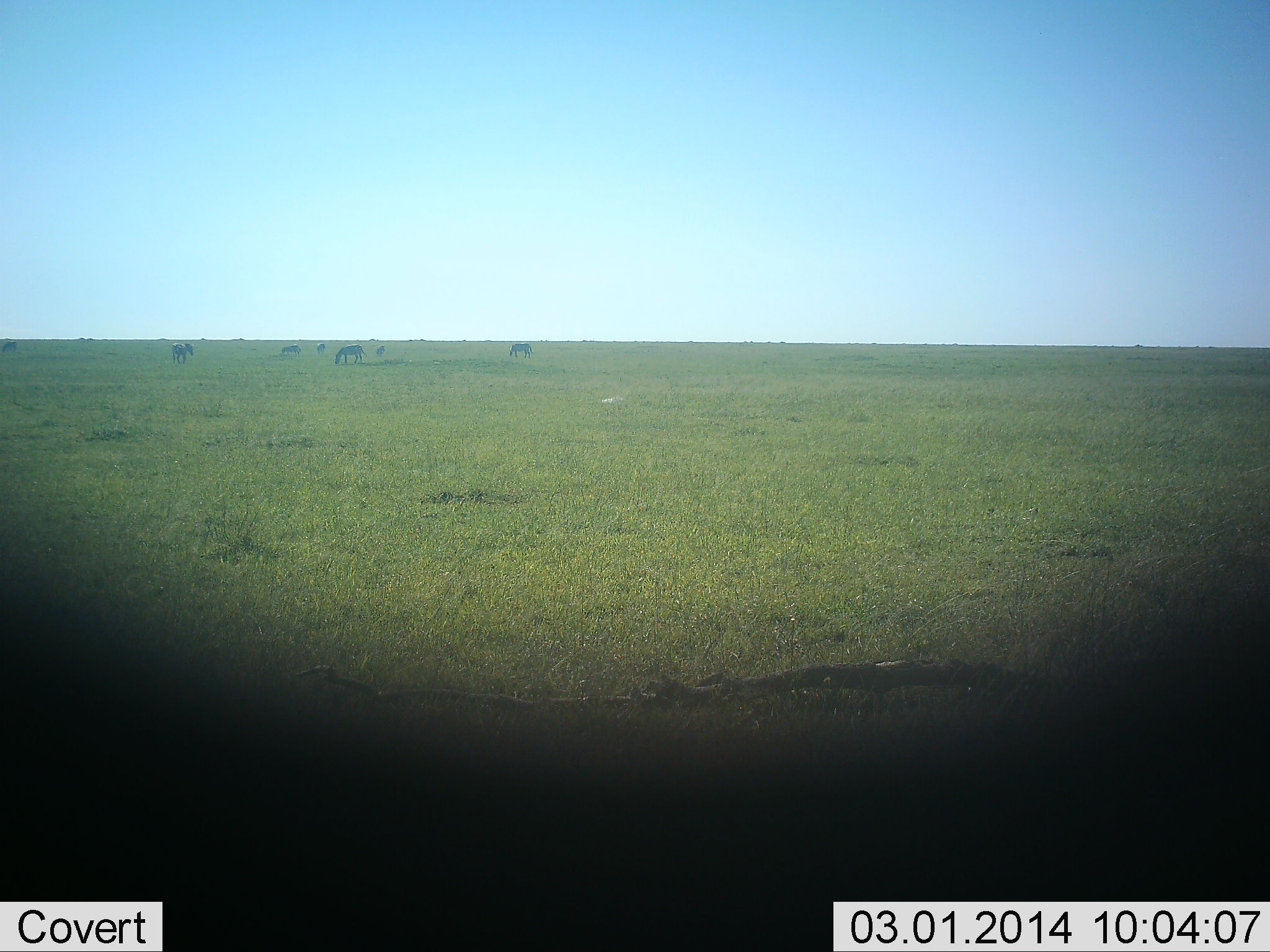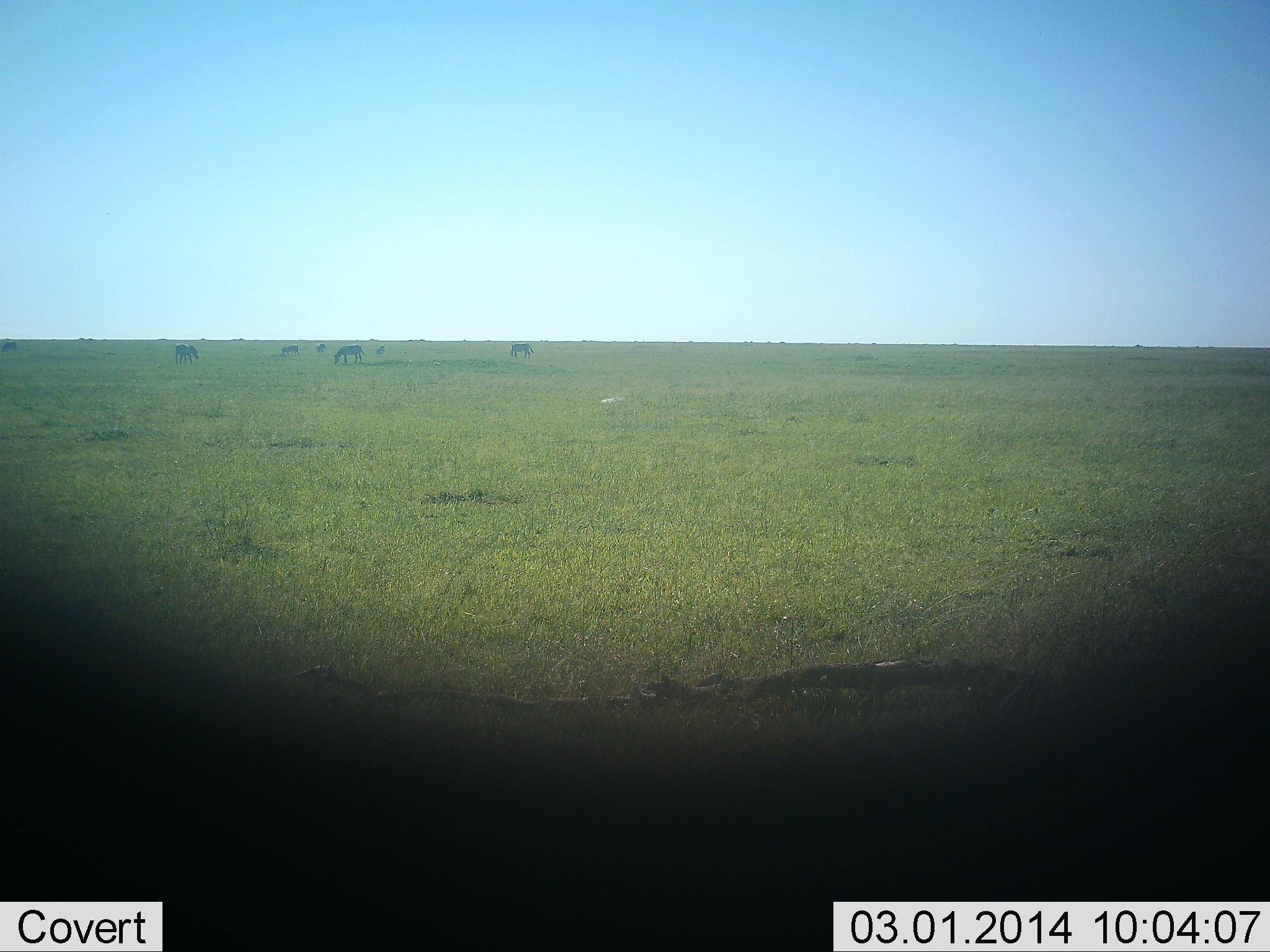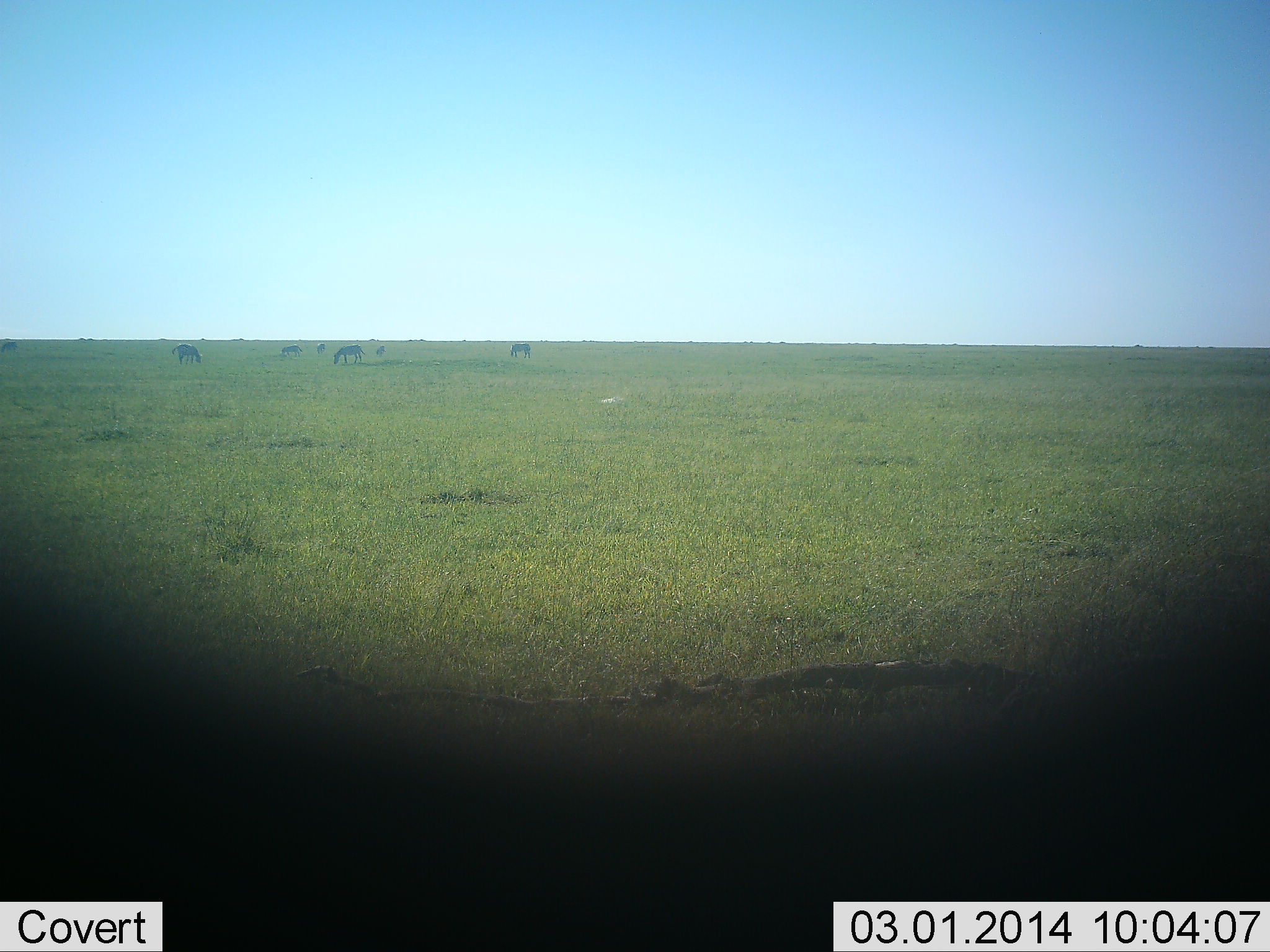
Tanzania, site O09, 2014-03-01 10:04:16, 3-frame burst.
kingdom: Animalia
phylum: Chordata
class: Mammalia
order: Perissodactyla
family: Equidae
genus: Equus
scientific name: Equus quagga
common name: plains zebra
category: zebra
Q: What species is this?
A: Zebra (plains zebra) (Equus quagga).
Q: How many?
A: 7.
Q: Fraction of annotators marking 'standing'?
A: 50%.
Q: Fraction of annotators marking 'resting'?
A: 0%.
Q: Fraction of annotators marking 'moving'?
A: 30%.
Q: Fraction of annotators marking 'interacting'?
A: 0%.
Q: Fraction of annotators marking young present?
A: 0%.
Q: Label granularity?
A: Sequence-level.